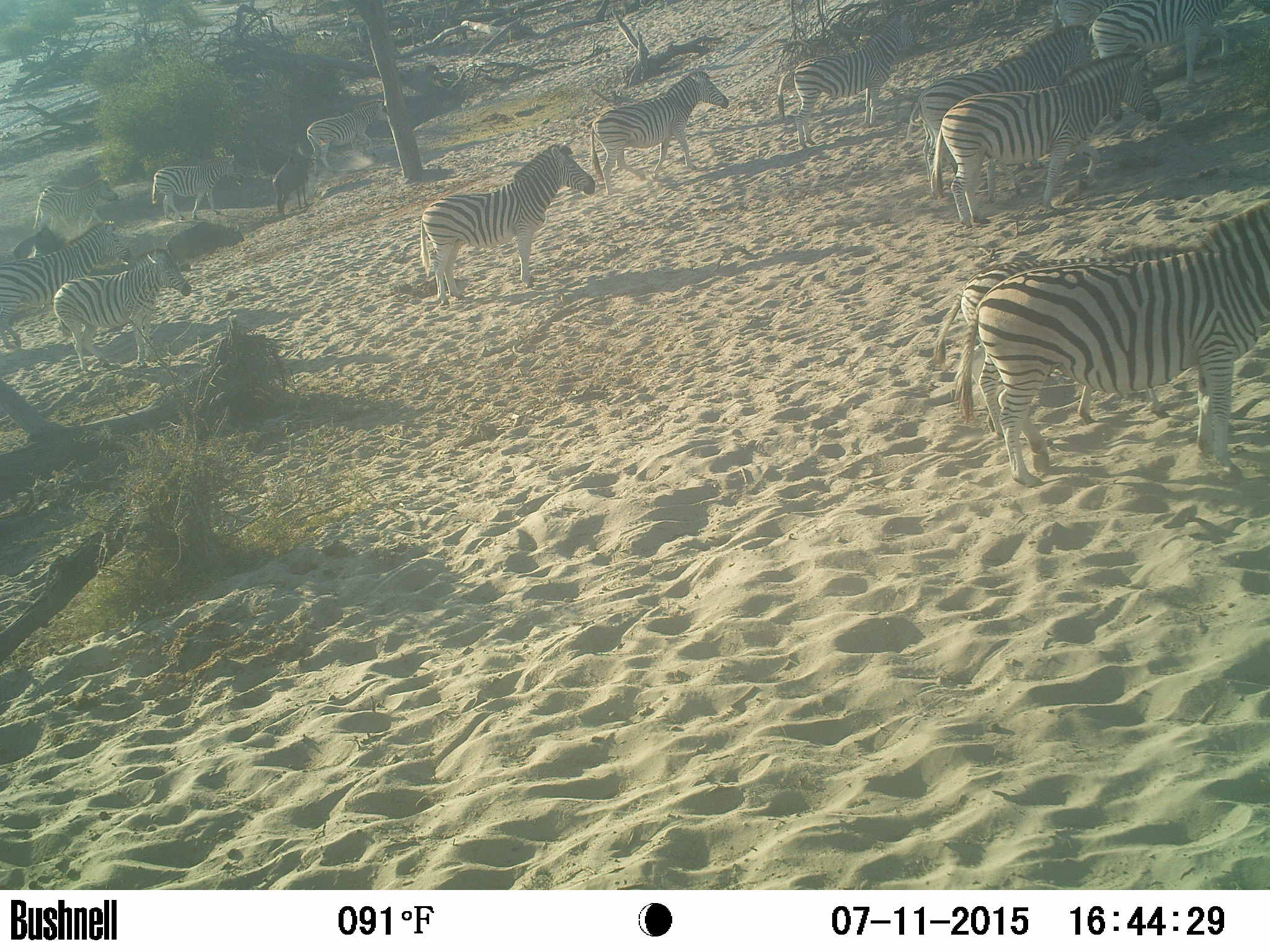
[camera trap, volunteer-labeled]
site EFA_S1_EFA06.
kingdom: Animalia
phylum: Chordata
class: Mammalia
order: Artiodactyla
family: Bovidae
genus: Connochaetes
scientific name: Connochaetes taurinus taurinus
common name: blue wildebeest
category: wildebeestblue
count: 1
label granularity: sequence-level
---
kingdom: Animalia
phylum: Chordata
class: Mammalia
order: Perissodactyla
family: Equidae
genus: Equus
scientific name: Equus quagga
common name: plains zebra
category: zebraplains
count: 11-50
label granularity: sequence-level